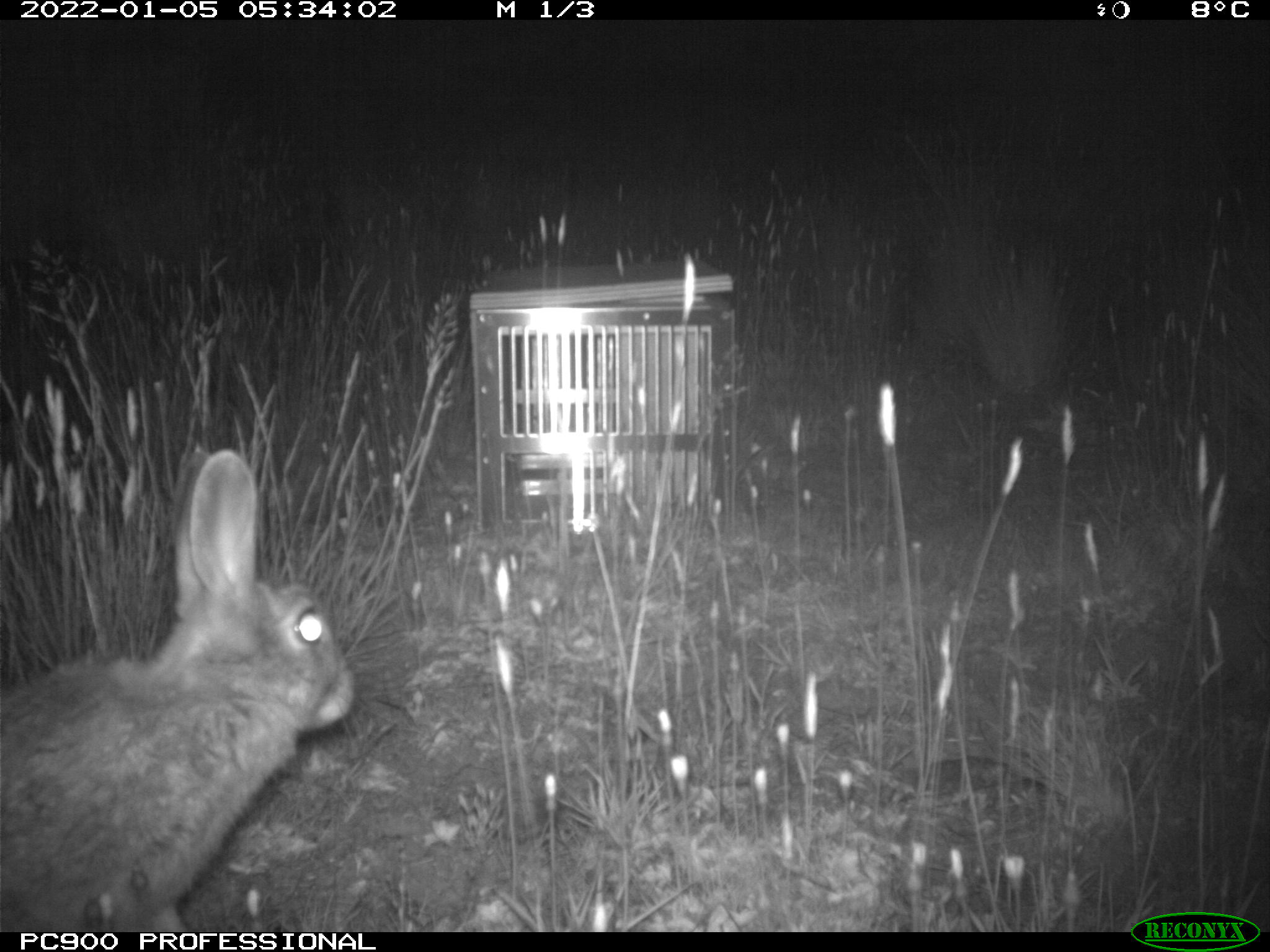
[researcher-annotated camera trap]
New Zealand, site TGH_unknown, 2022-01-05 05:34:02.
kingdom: Animalia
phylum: Chordata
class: Mammalia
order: Lagomorpha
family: Leporidae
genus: Oryctolagus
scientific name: Oryctolagus cuniculus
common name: european rabbit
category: rabbit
Rabbit (european rabbit) (Oryctolagus cuniculus).